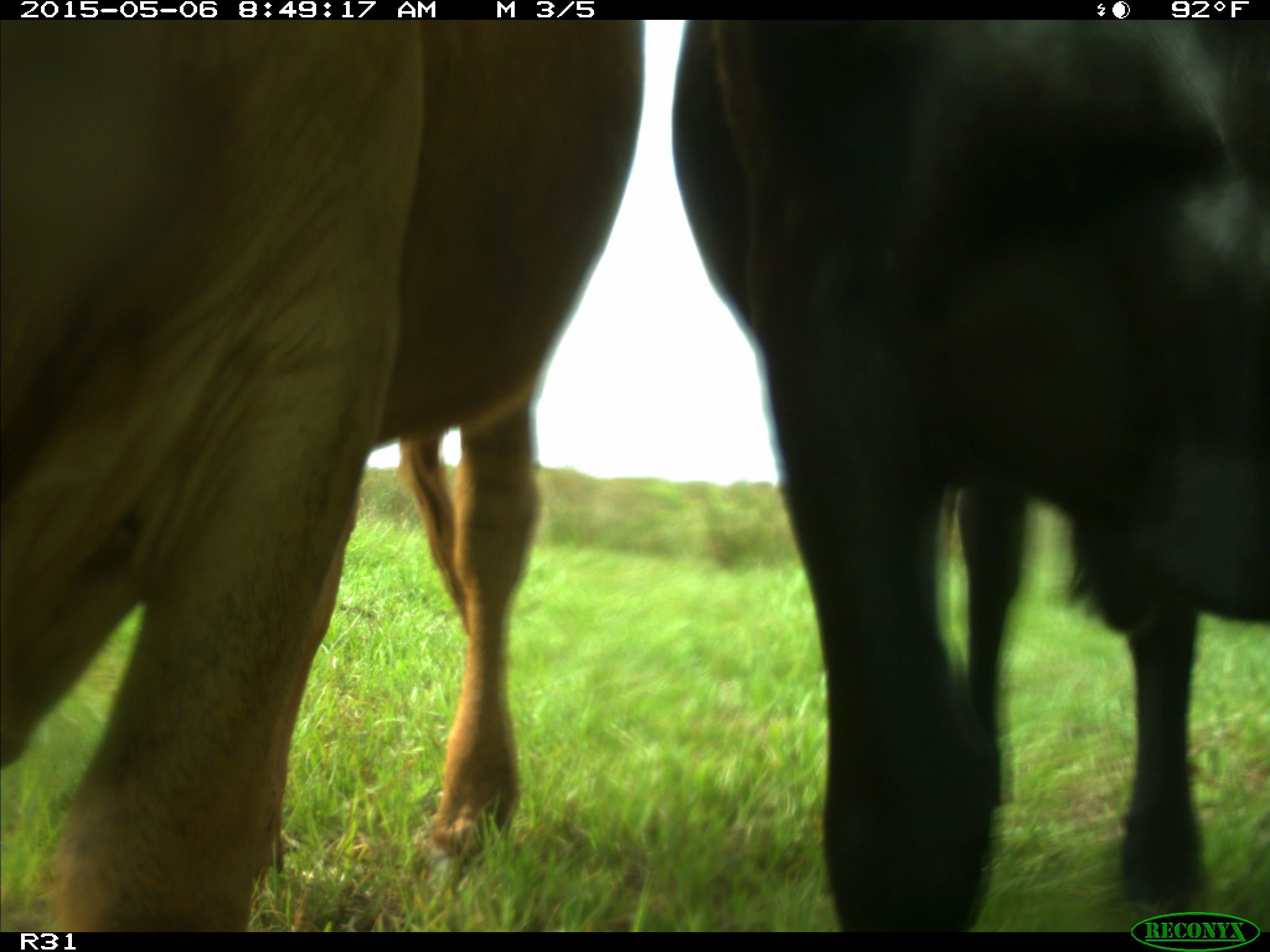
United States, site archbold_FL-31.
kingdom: Animalia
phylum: Chordata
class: Mammalia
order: Artiodactyla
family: Bovidae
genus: Bos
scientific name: Bos taurus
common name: domestic cow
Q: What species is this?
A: Bos taurus (domestic cow).